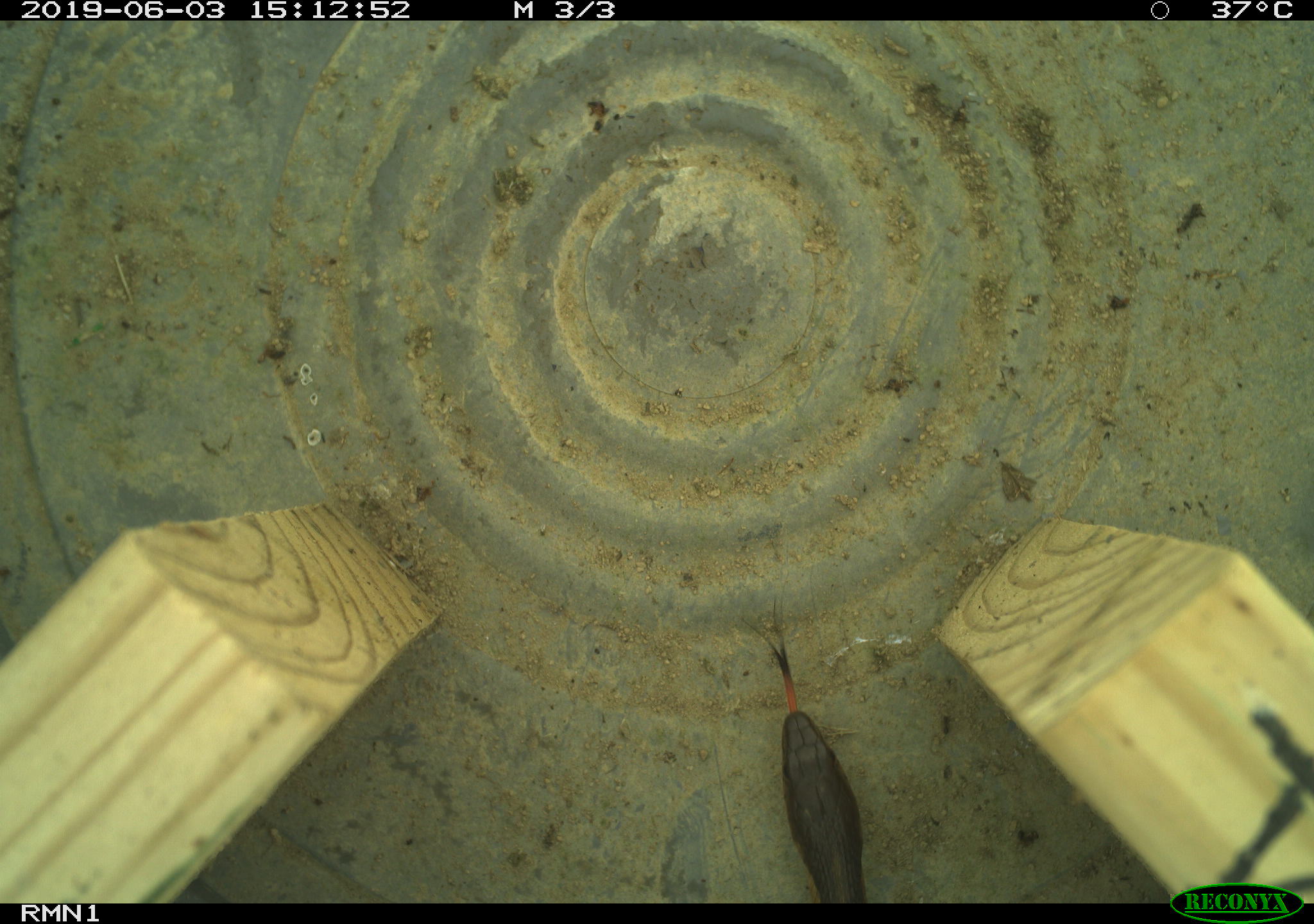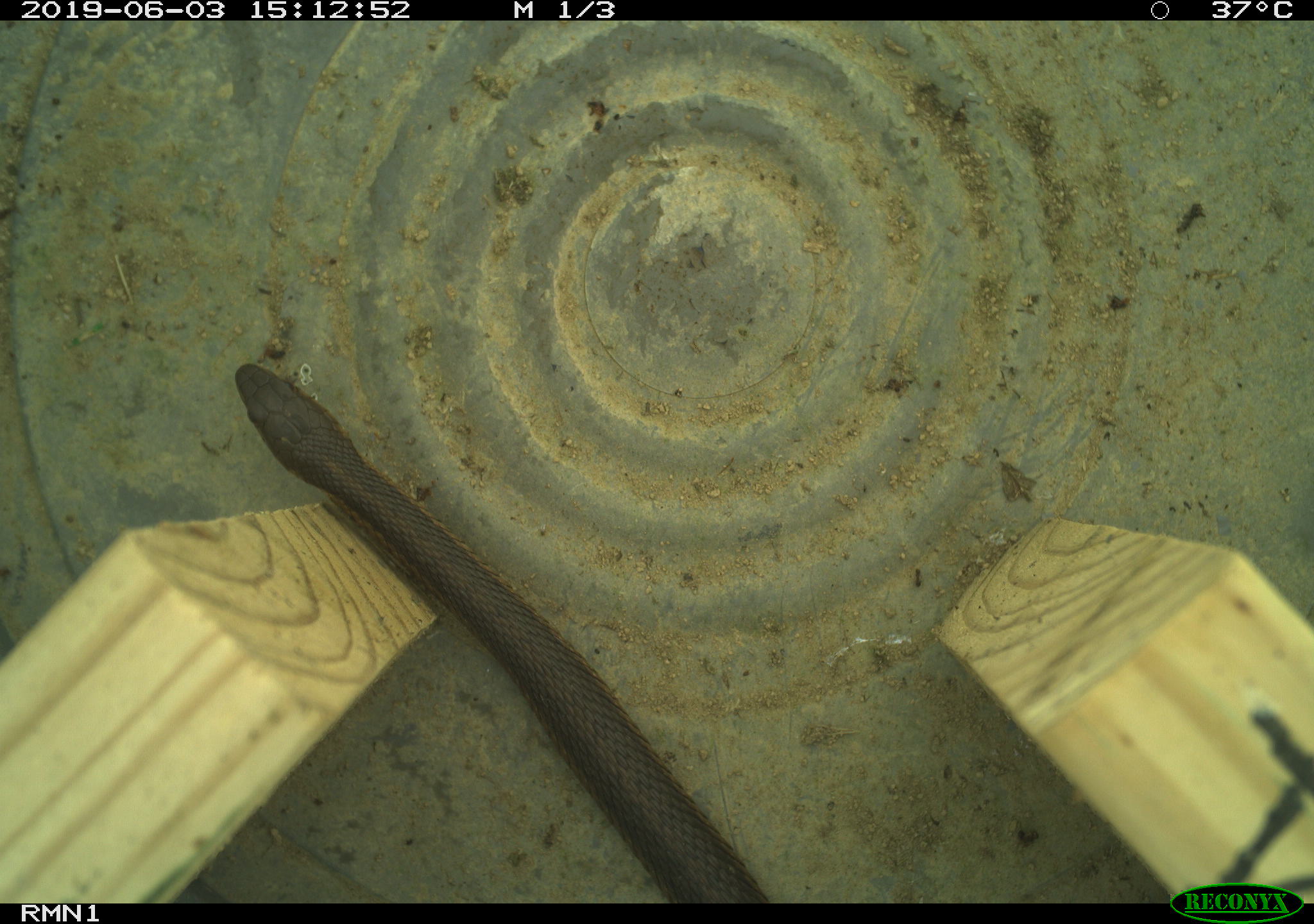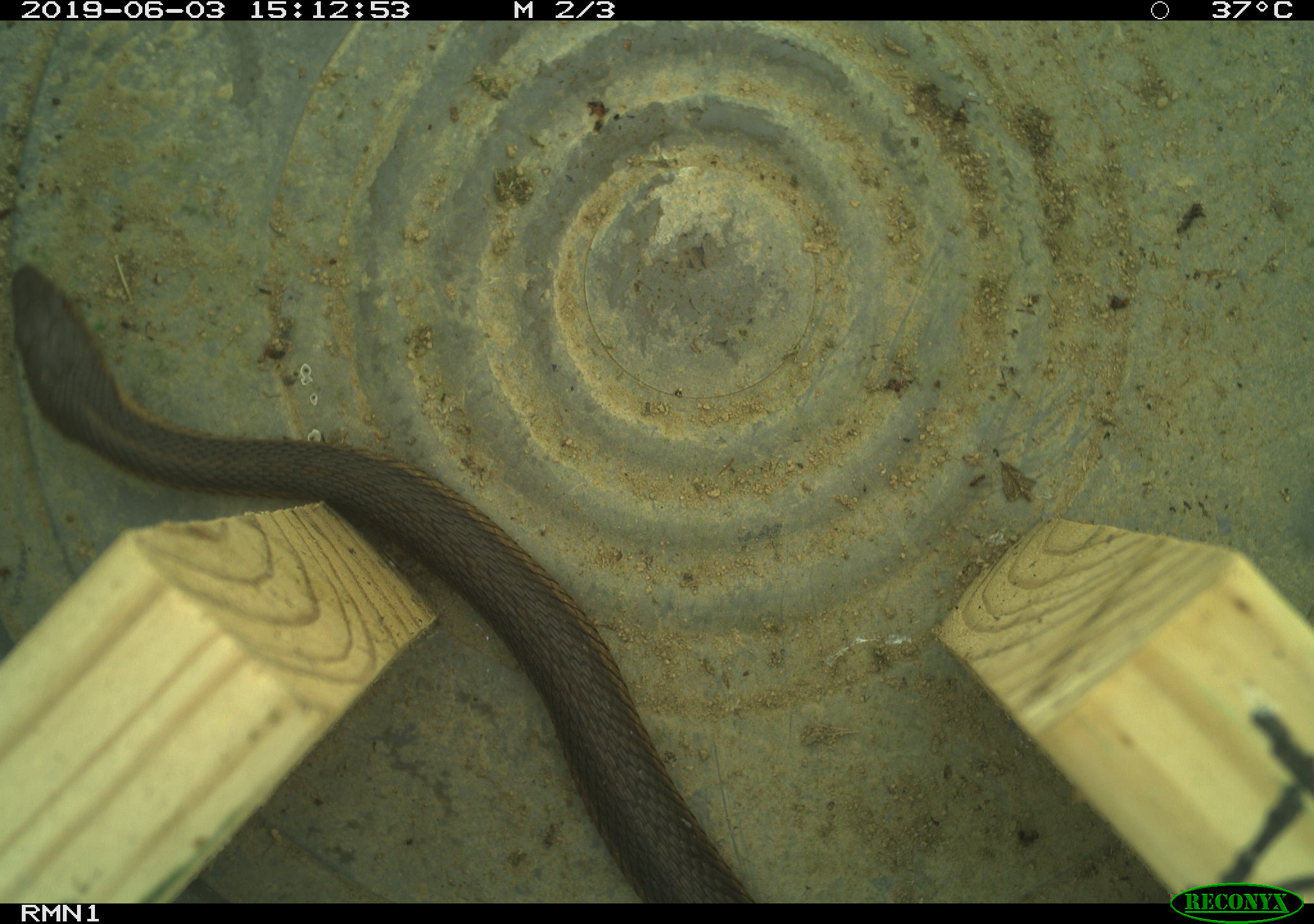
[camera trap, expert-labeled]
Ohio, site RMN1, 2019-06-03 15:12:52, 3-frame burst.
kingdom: Animalia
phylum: Chordata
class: Reptilia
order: Squamata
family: Colubridae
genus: Thamnophis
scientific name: Thamnophis sirtalis sirtalis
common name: eastern gartersnake